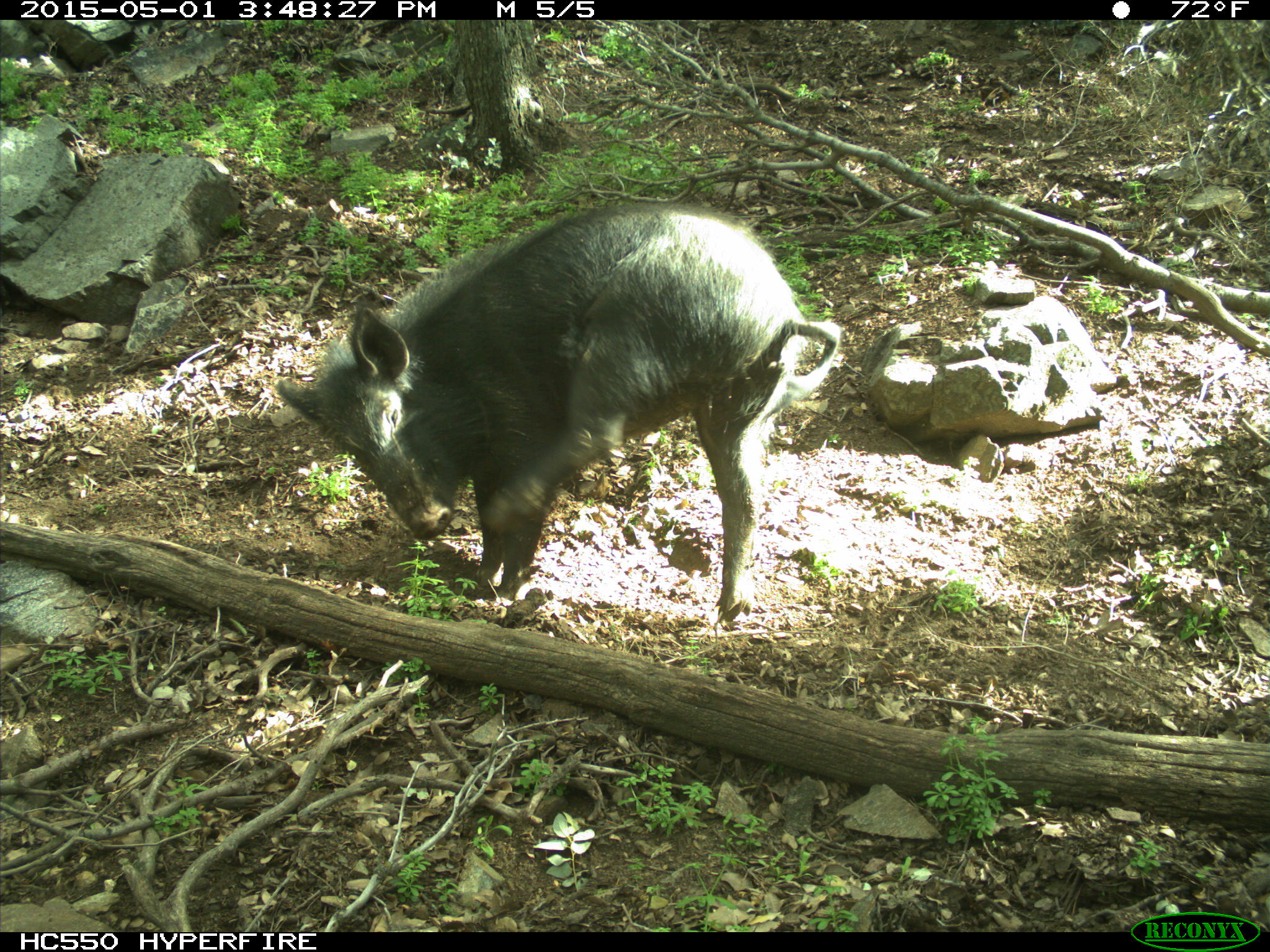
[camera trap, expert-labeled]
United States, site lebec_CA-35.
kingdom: Animalia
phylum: Chordata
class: Mammalia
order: Artiodactyla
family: Suidae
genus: Sus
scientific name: Sus scrofa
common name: wild boar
Sus scrofa (wild boar).